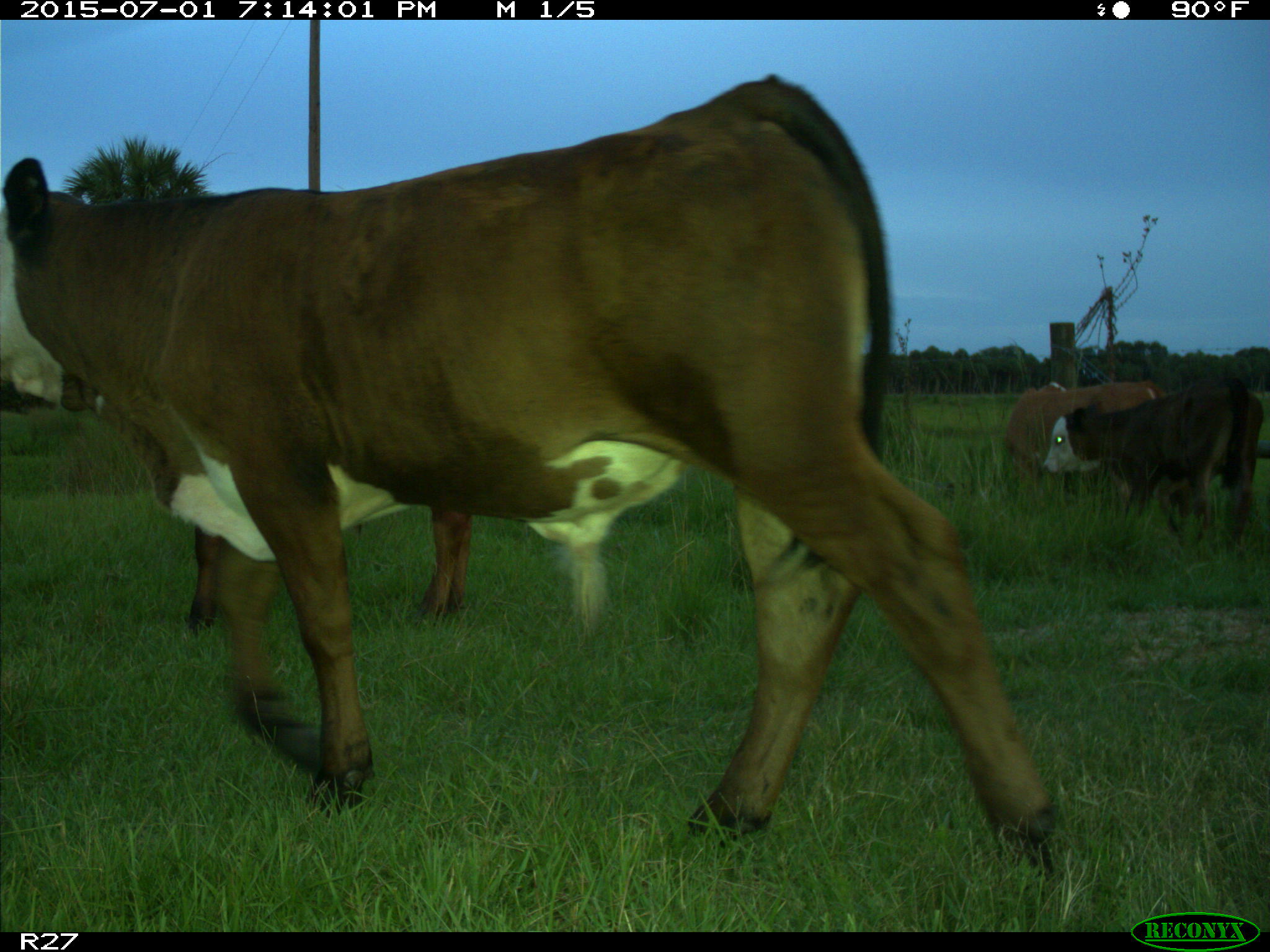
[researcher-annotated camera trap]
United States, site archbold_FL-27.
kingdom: Animalia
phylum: Chordata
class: Mammalia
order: Artiodactyla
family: Bovidae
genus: Bos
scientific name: Bos taurus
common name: domestic cow